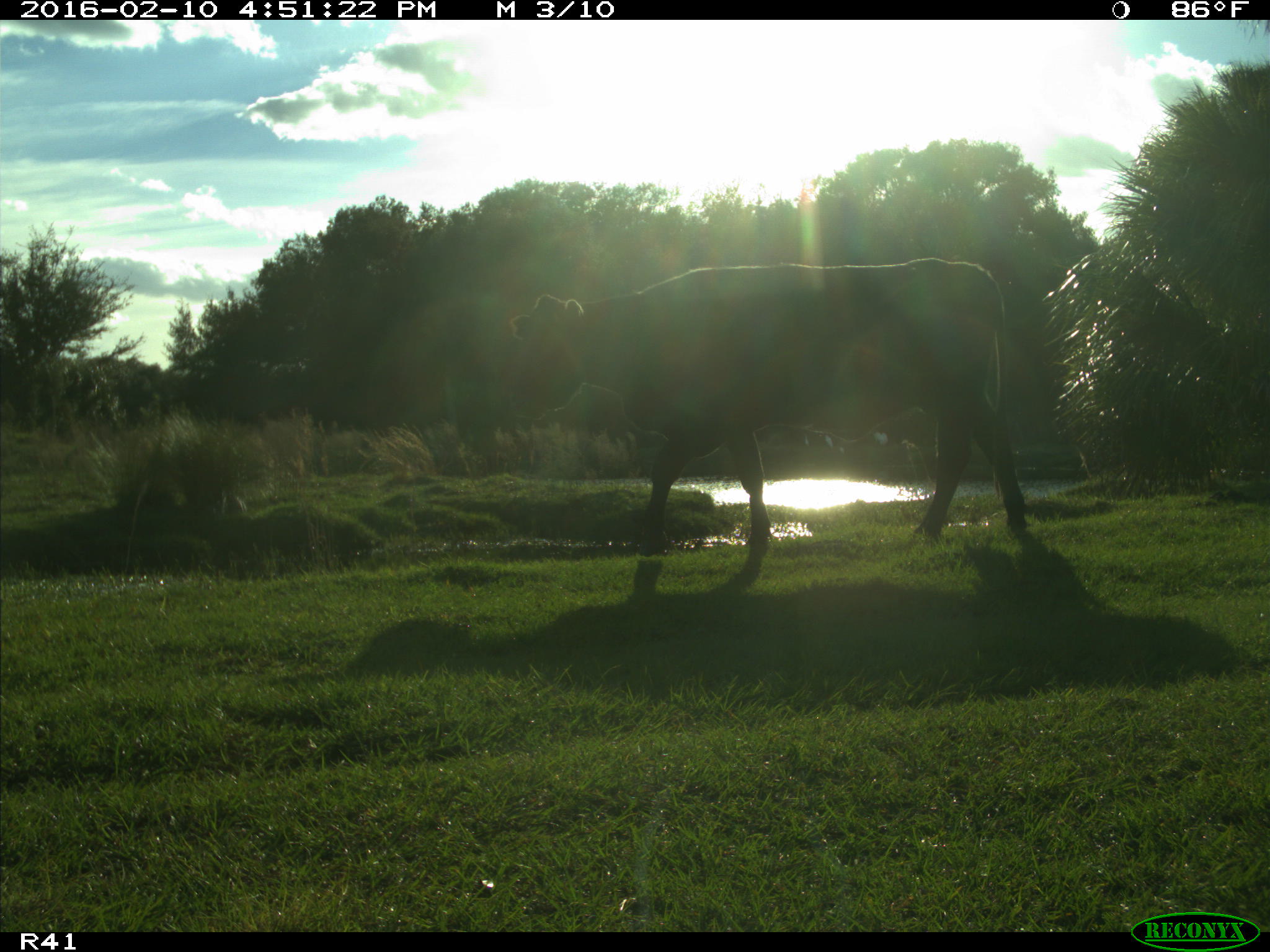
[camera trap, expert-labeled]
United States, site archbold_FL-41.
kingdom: Animalia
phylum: Chordata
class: Mammalia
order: Artiodactyla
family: Bovidae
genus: Bos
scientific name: Bos taurus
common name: domestic cow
Bos taurus (domestic cow).